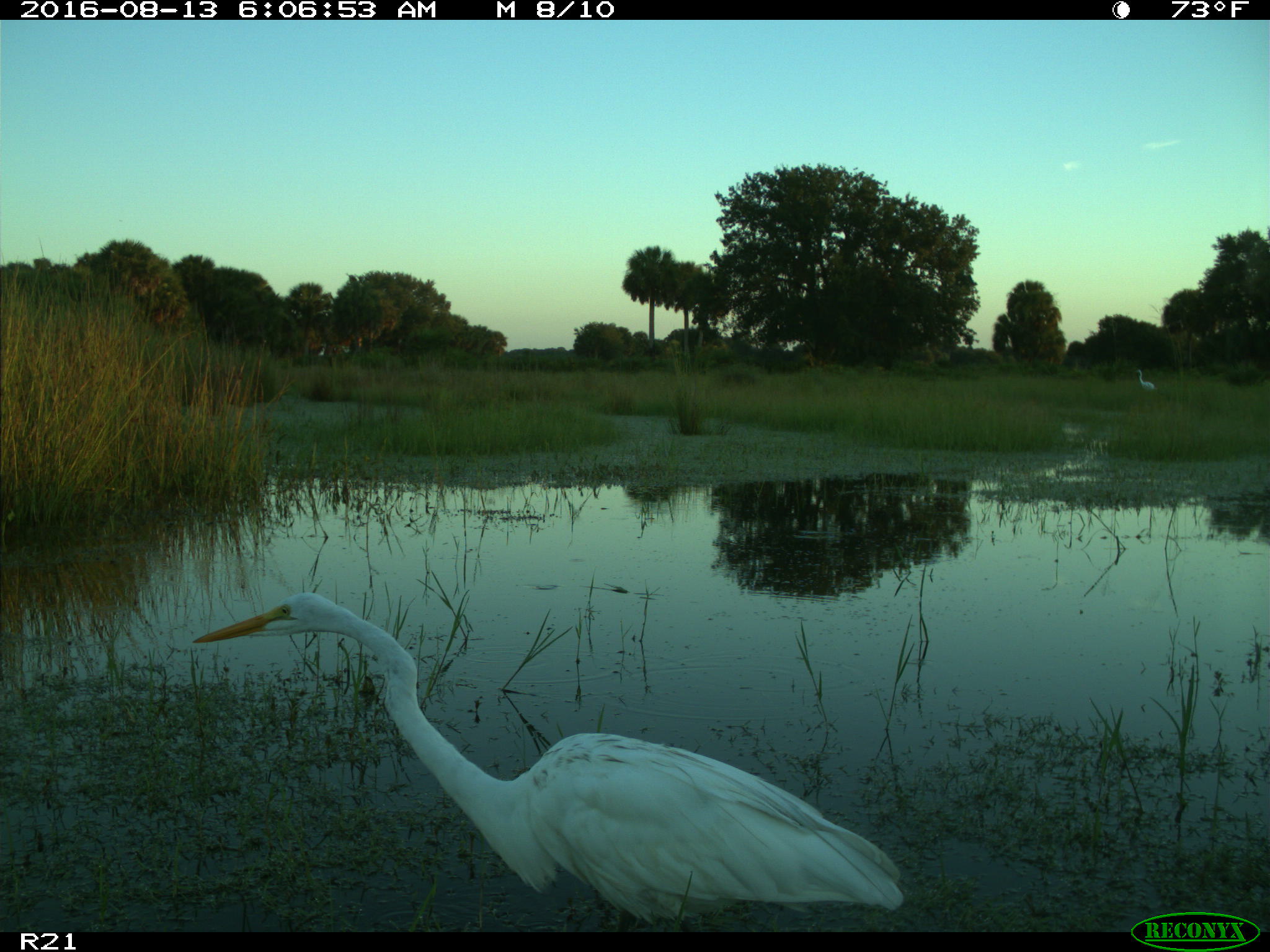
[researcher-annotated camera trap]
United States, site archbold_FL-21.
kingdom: Animalia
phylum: Chordata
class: Aves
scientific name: Aves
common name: birds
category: unidentified bird